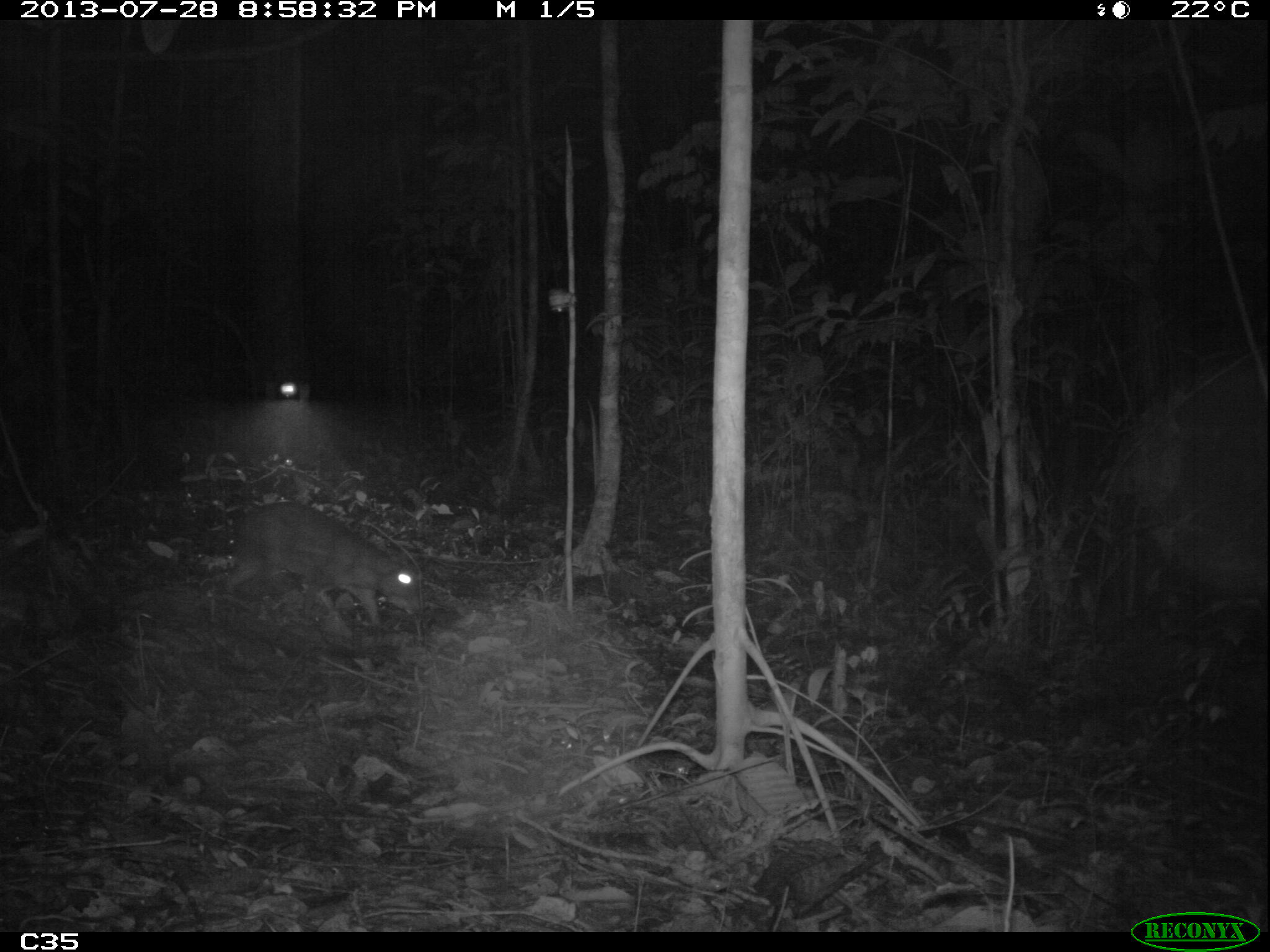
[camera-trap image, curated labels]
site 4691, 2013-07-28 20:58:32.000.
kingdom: Animalia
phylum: Chordata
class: Mammalia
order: Rodentia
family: Cuniculidae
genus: Cuniculus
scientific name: Cuniculus paca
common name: spotted paca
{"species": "Cuniculus paca (spotted paca)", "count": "1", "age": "adult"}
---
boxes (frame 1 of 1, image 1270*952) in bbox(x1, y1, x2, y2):
cuniculus paca: bbox(221, 502, 420, 627)